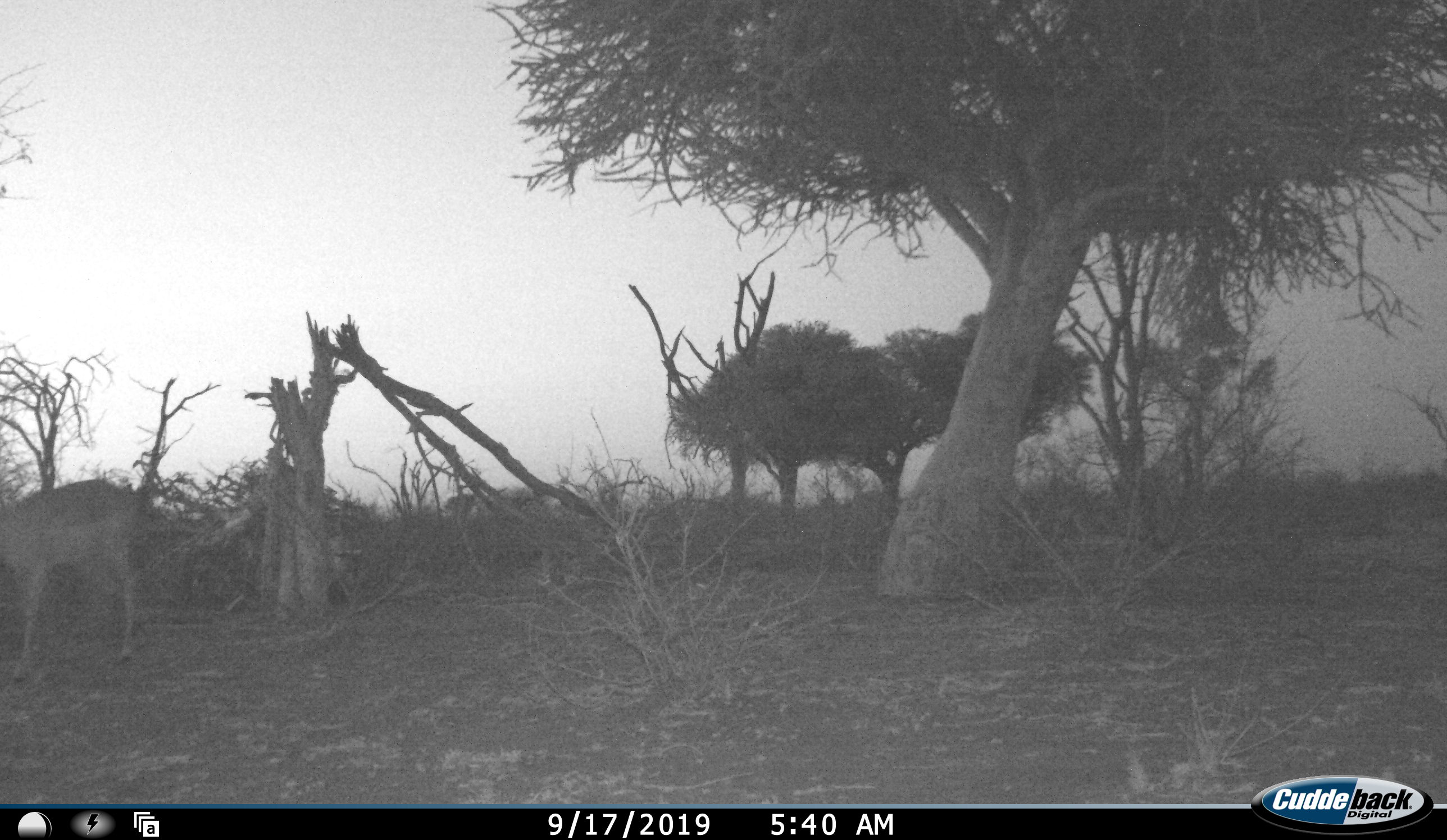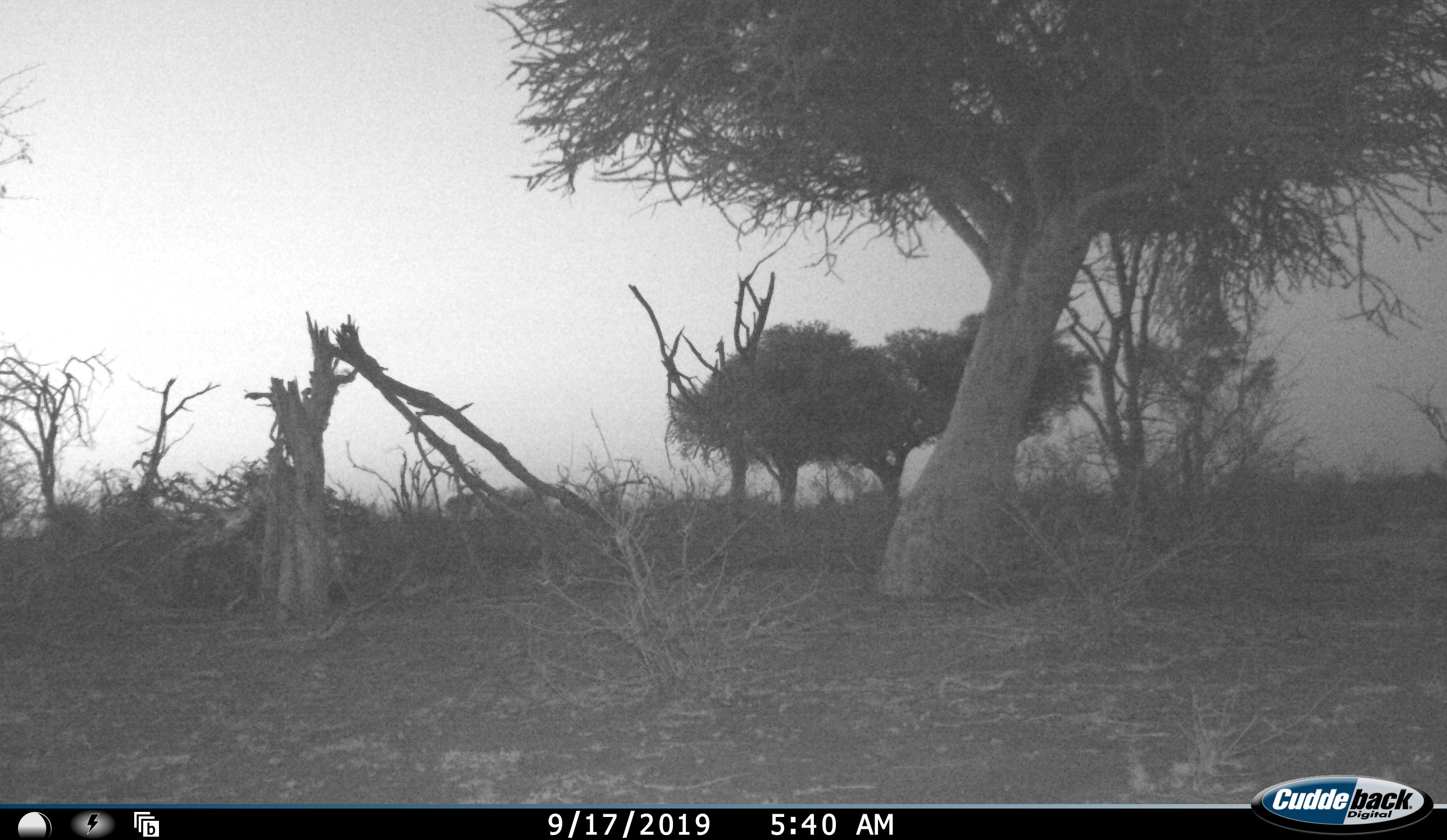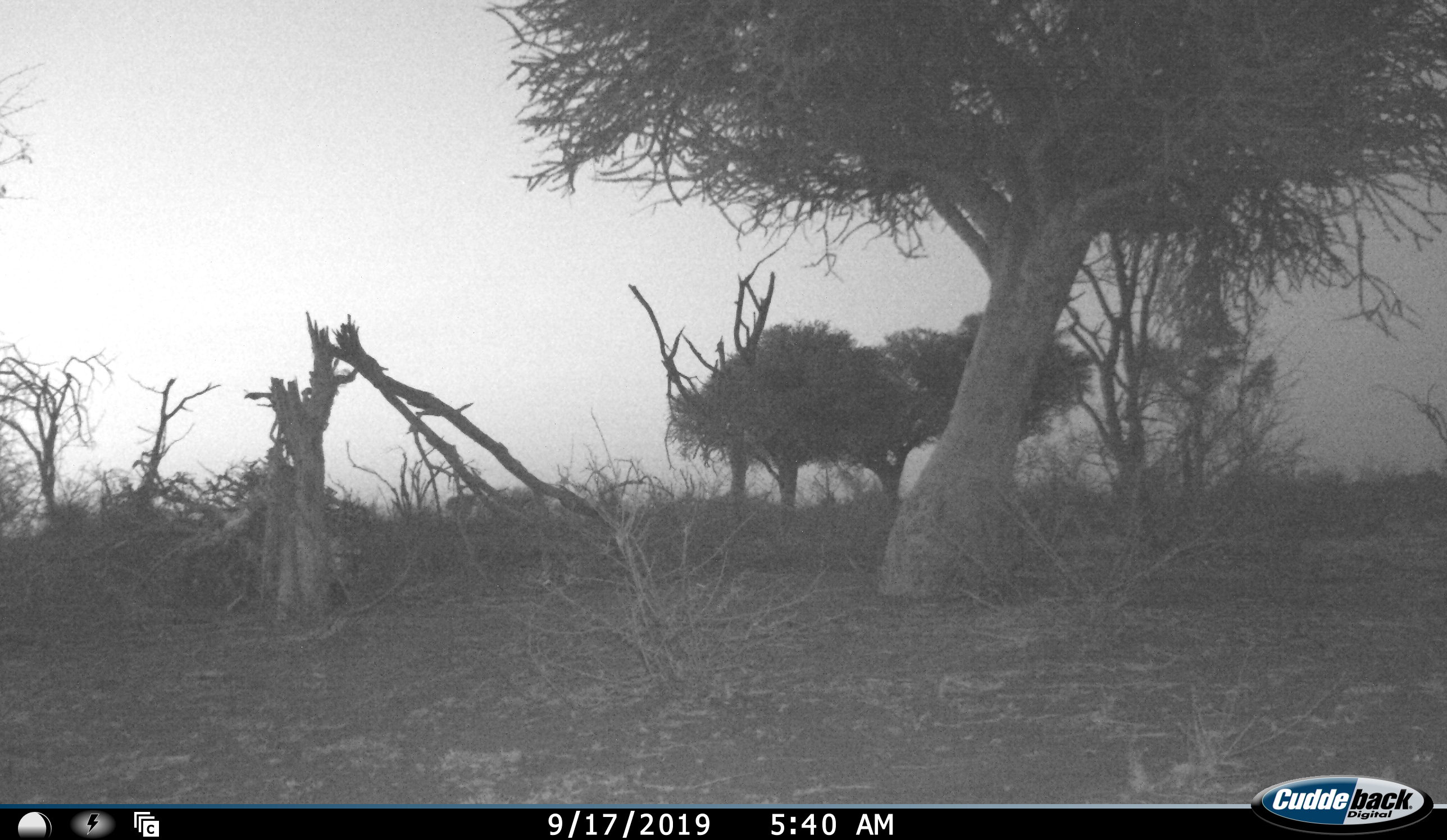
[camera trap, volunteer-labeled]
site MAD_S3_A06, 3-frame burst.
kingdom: Animalia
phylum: Chordata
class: Mammalia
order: Artiodactyla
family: Bovidae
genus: Aepyceros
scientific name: Aepyceros melampus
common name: impala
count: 1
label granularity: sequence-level